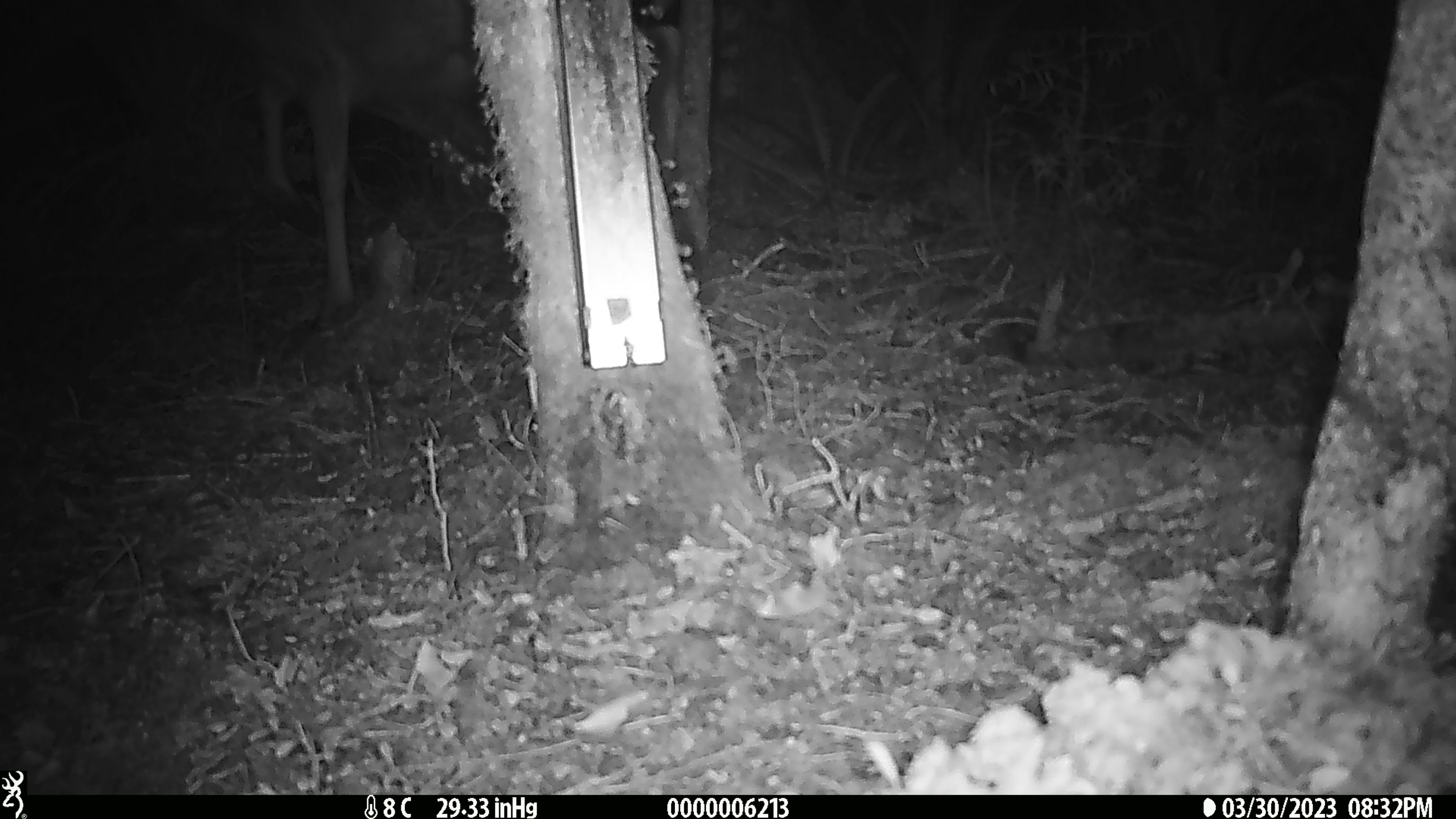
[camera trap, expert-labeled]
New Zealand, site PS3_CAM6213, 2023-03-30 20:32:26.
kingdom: Animalia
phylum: Chordata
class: Mammalia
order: Artiodactyla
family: Cervidae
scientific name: Cervidae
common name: deer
Deer (Cervidae).